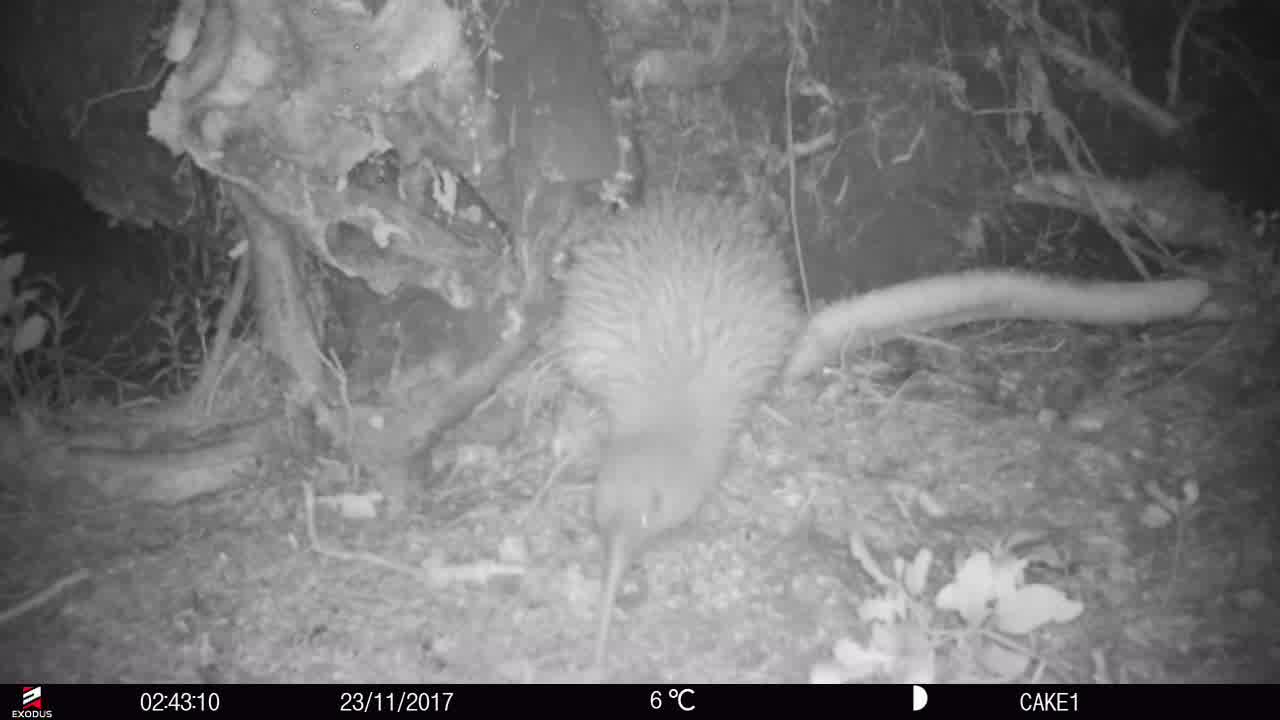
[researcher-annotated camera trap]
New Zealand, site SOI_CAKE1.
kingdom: Animalia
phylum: Chordata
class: Aves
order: Apterygiformes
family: Apterygidae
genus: Apteryx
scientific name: Apteryx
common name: kiwi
Kiwi (Apteryx).